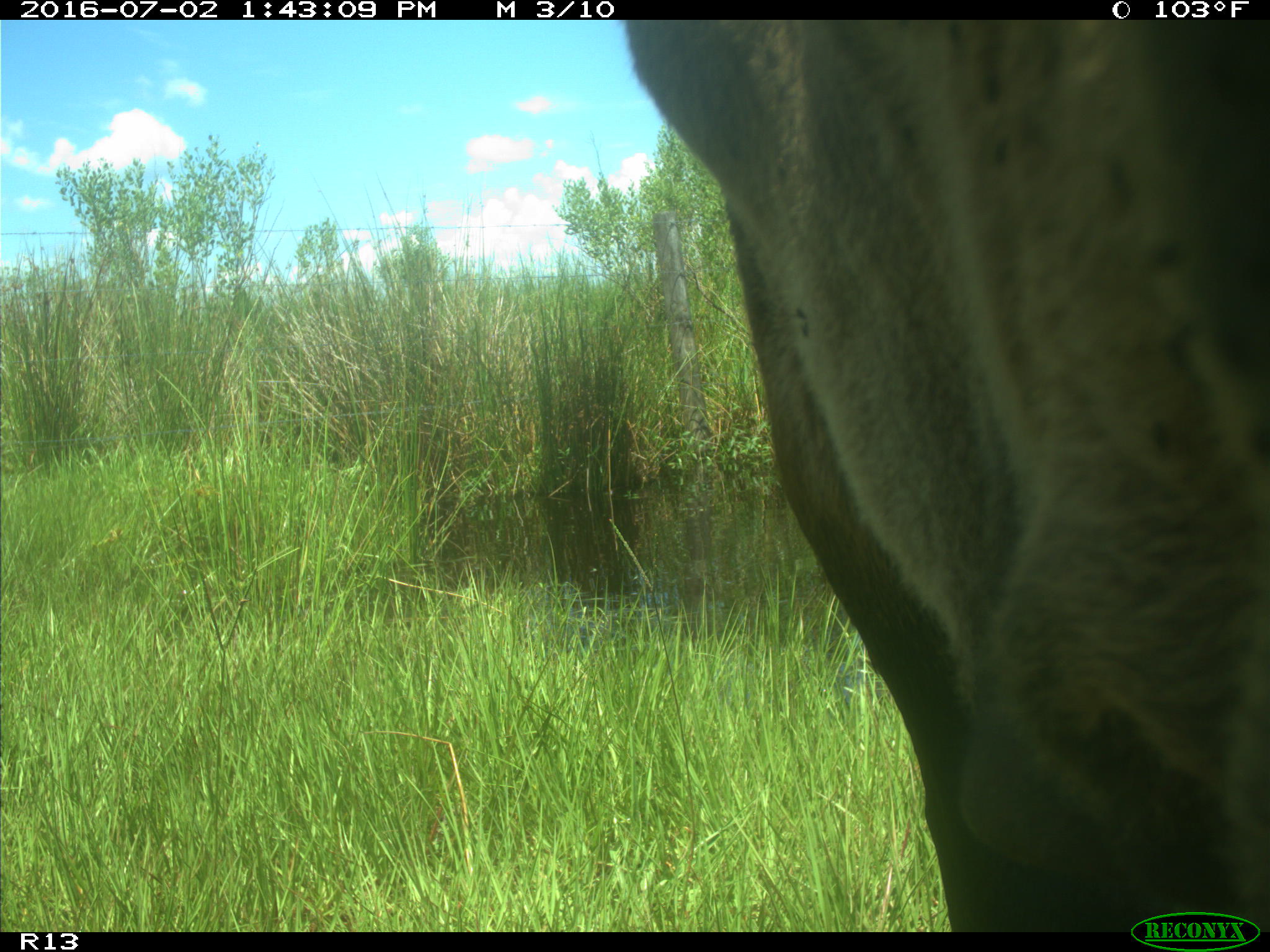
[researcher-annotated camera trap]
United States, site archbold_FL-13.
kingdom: Animalia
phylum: Chordata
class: Mammalia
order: Artiodactyla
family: Bovidae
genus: Bos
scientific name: Bos taurus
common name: domestic cow